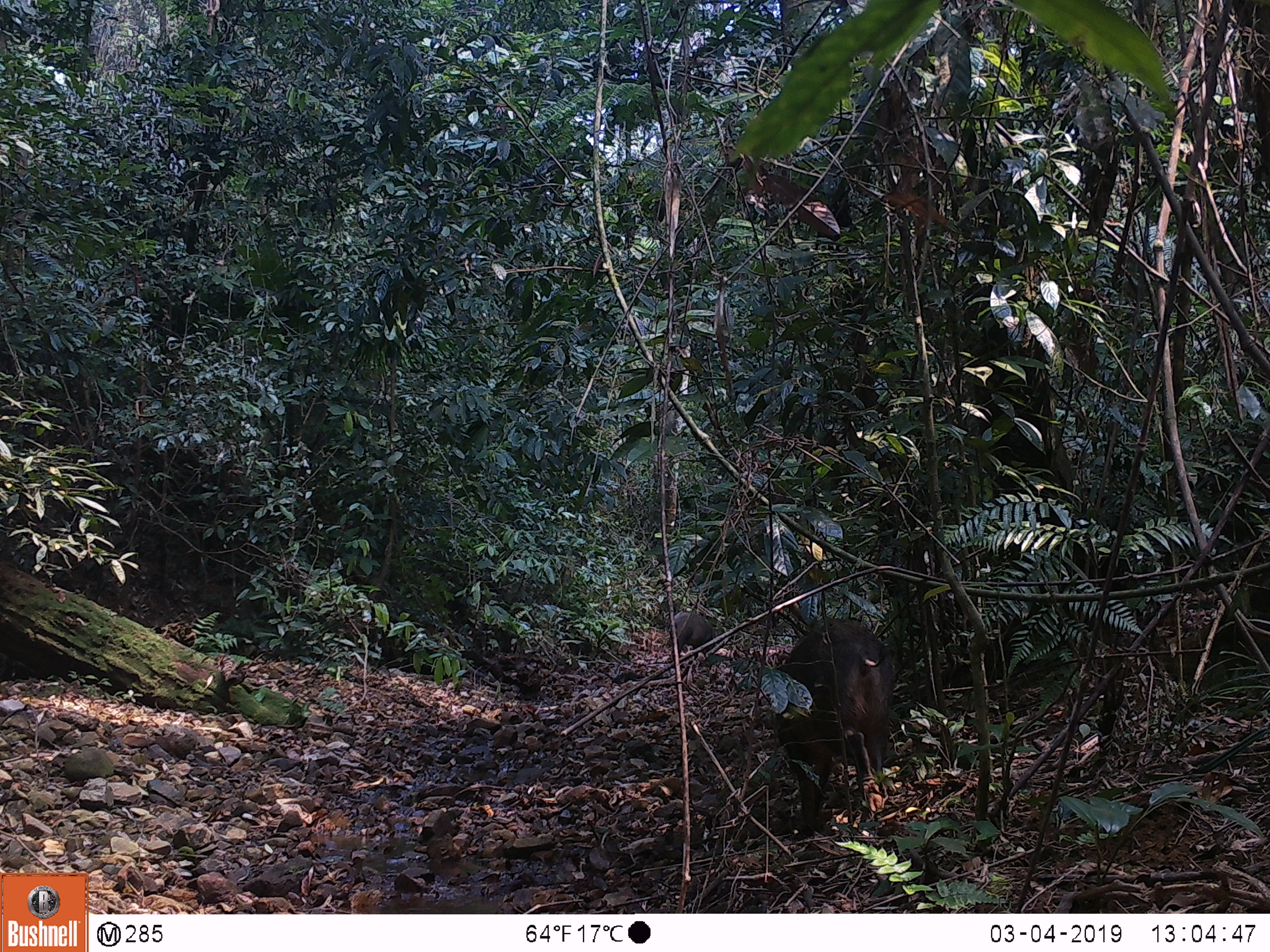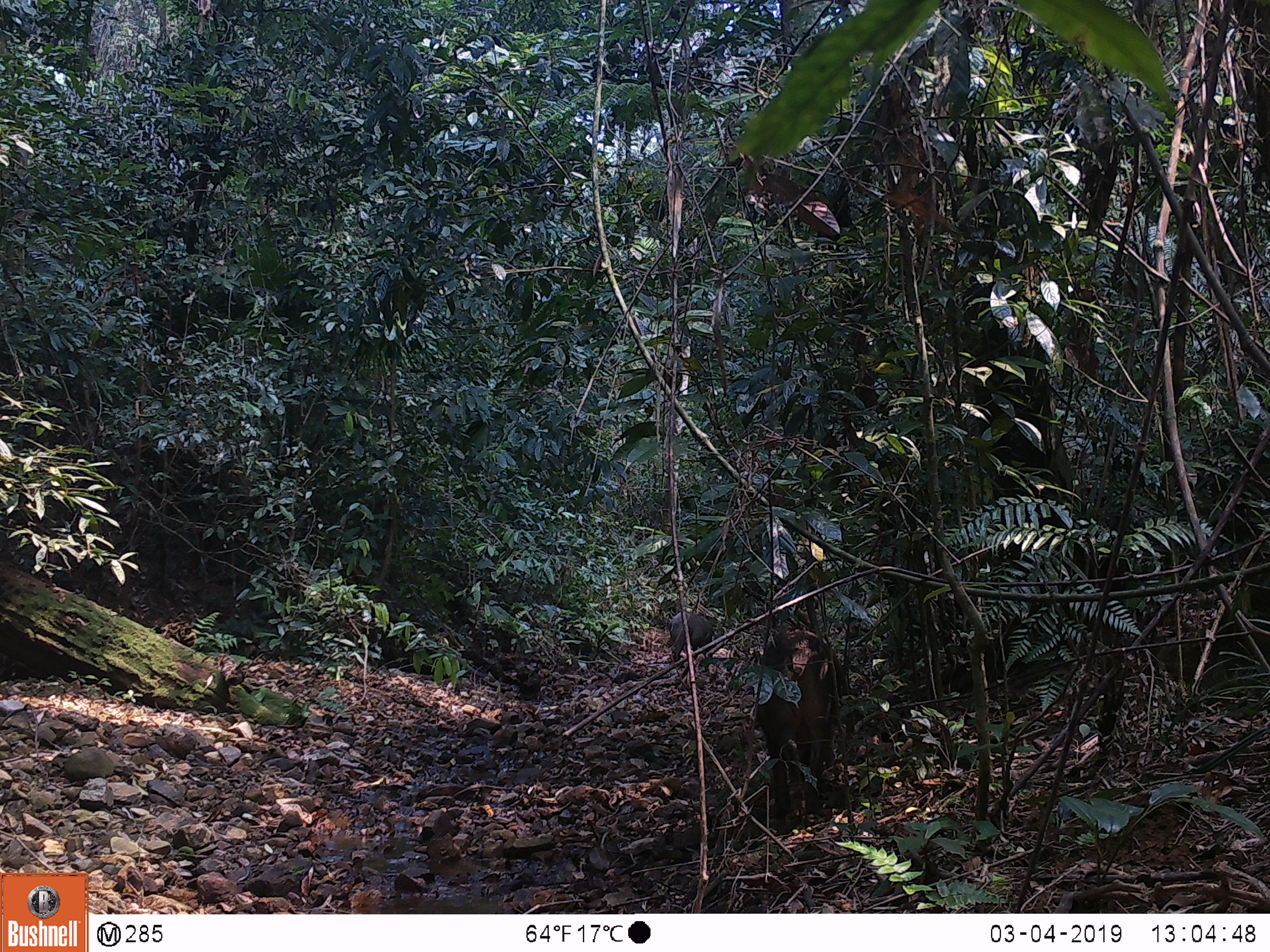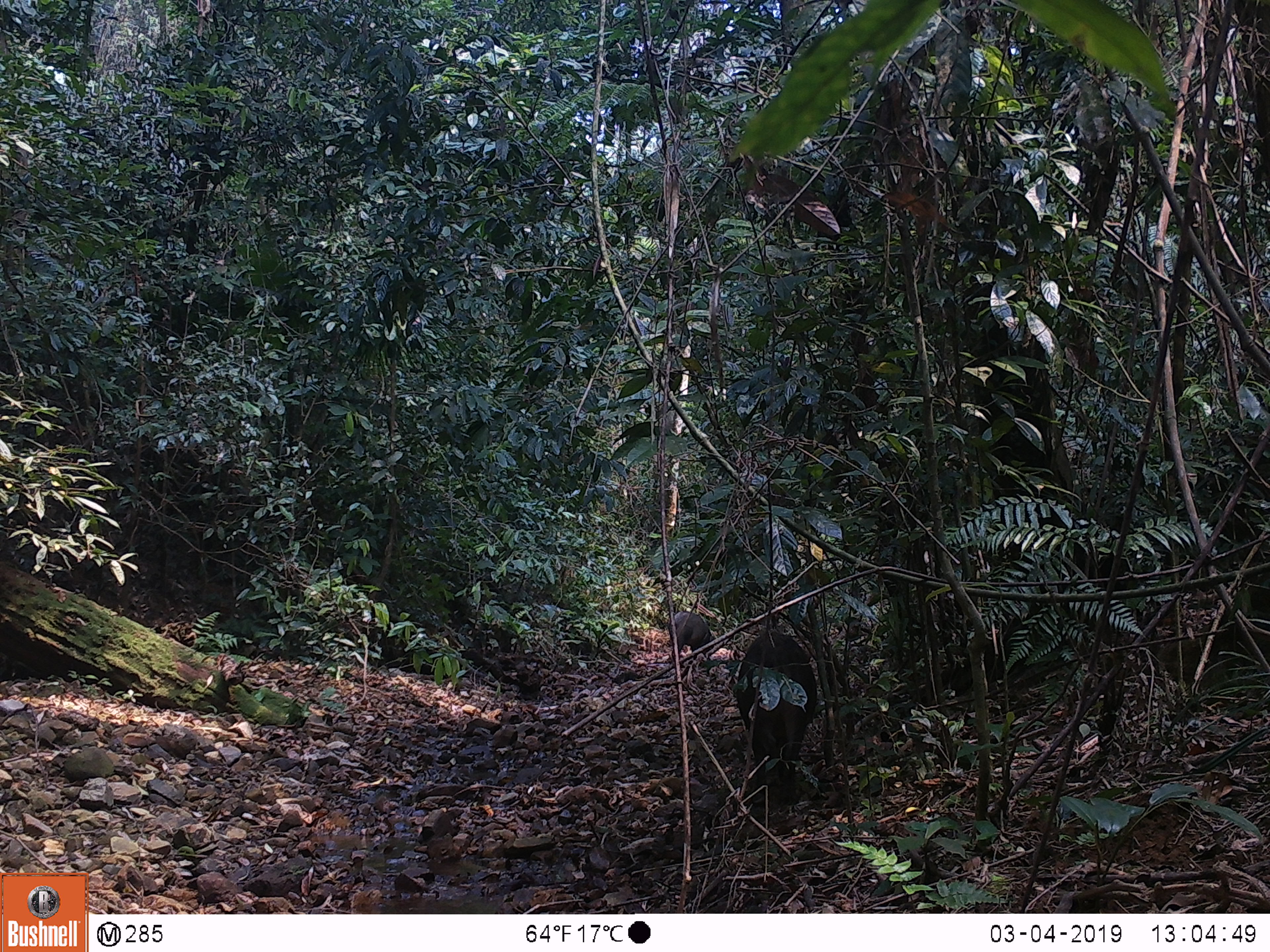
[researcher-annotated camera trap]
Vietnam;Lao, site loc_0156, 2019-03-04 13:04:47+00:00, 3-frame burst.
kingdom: Animalia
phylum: Chordata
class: Mammalia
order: Artiodactyla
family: Suidae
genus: Sus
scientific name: Sus scrofa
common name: eurasian wild pig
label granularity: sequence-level